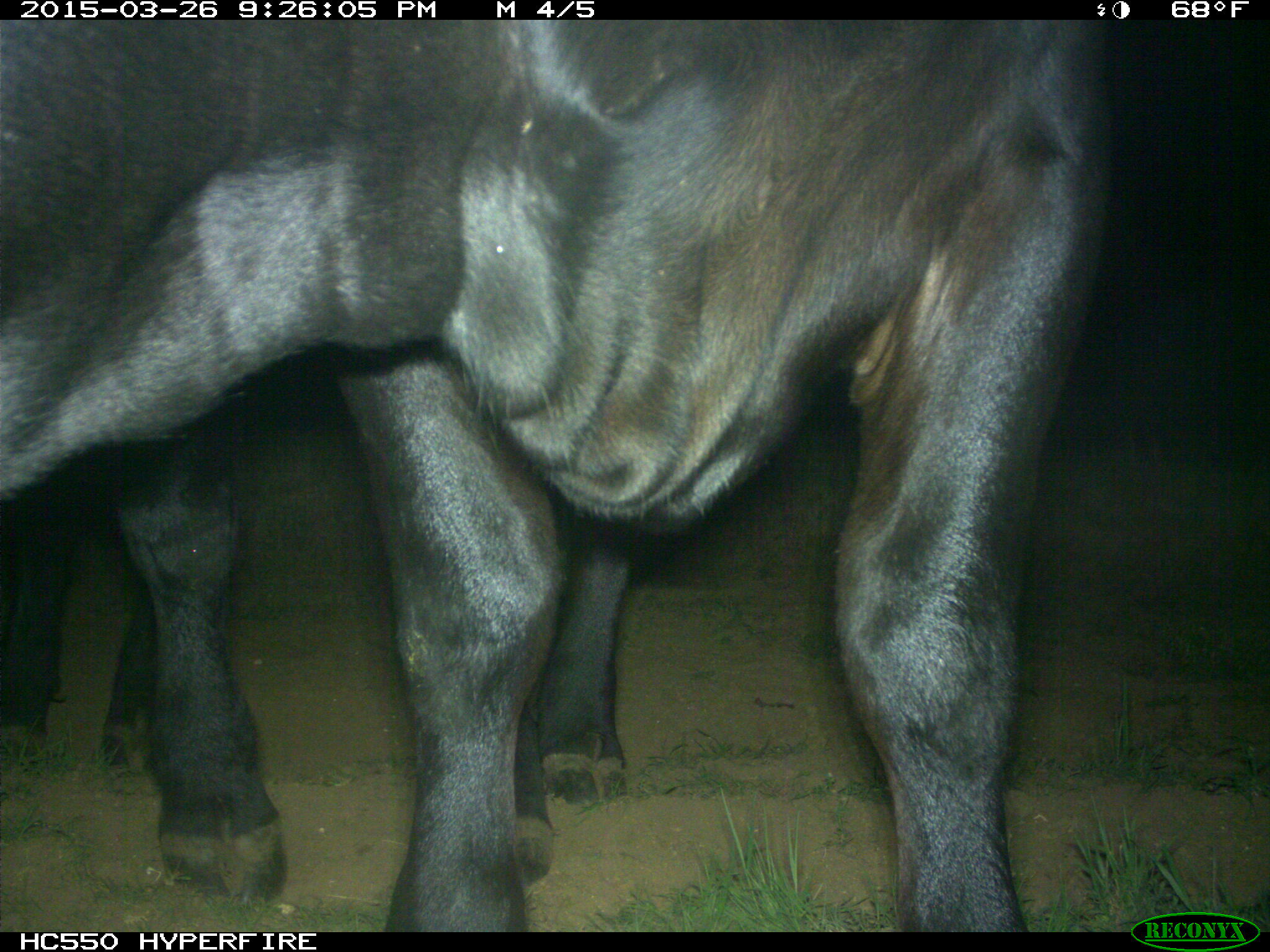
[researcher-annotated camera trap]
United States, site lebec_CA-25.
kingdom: Animalia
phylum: Chordata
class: Mammalia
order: Artiodactyla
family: Bovidae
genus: Bos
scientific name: Bos taurus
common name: domestic cow